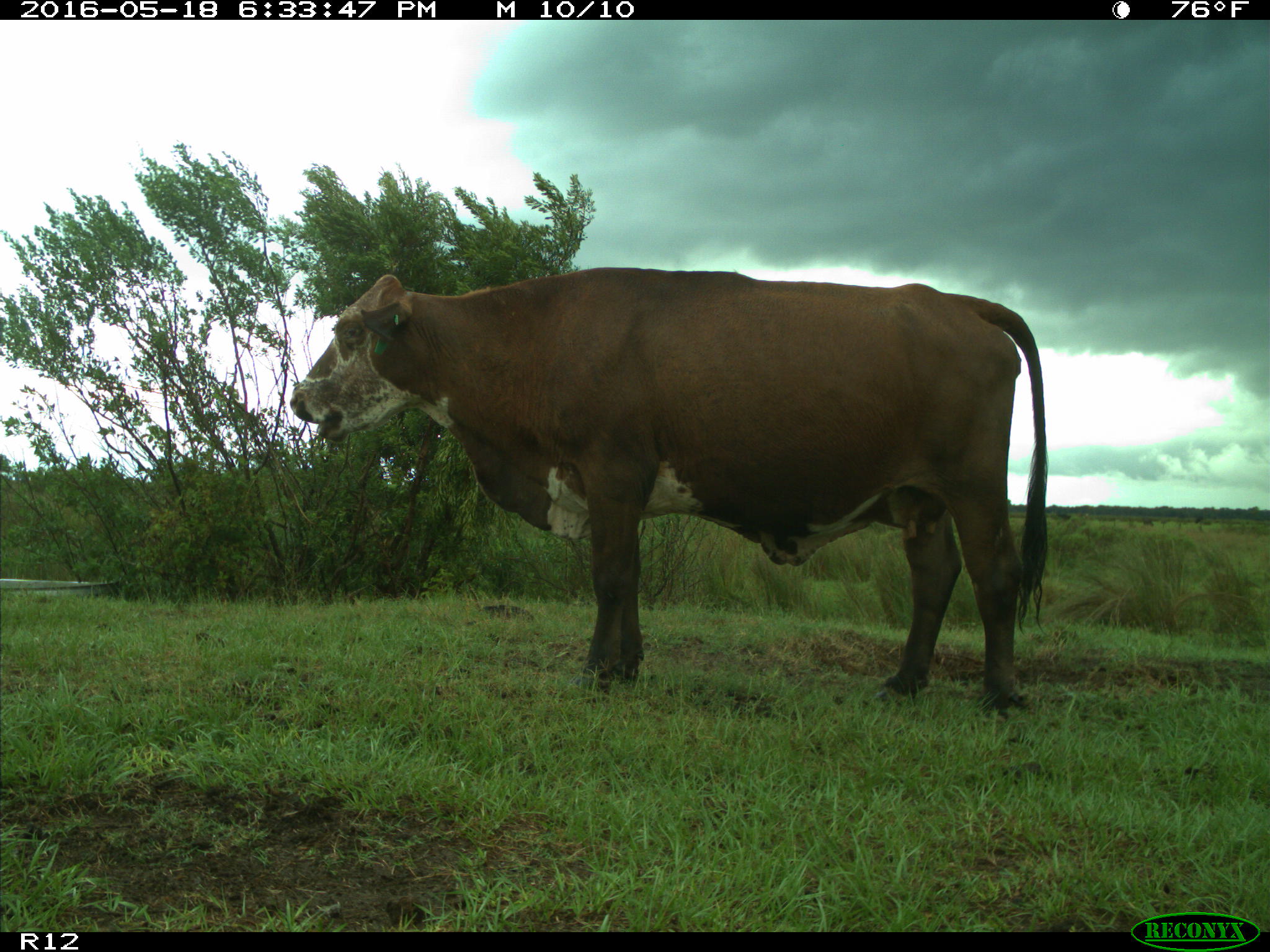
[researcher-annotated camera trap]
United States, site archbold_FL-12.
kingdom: Animalia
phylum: Chordata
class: Mammalia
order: Artiodactyla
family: Bovidae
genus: Bos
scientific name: Bos taurus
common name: domestic cow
Bos taurus (domestic cow).